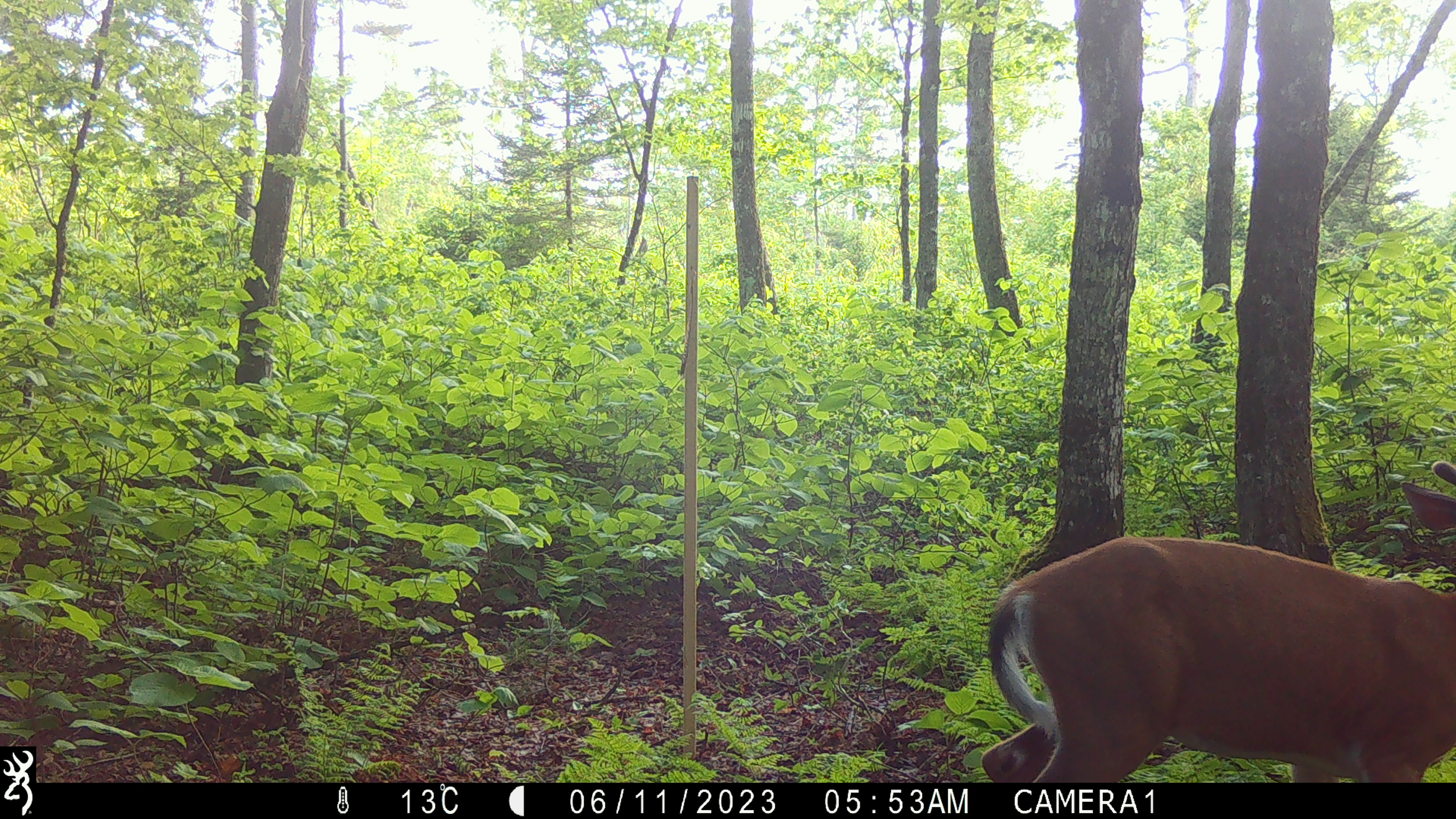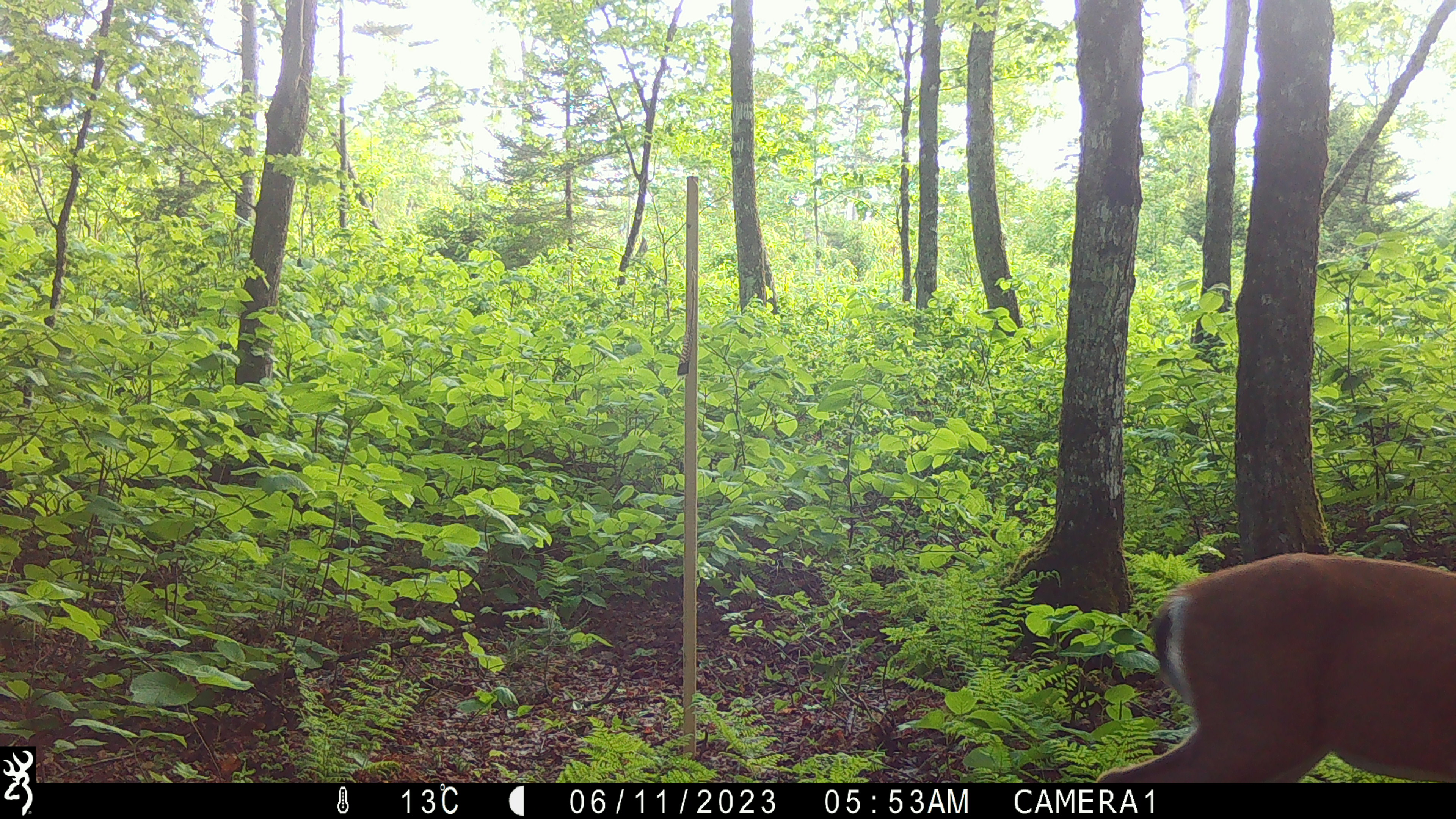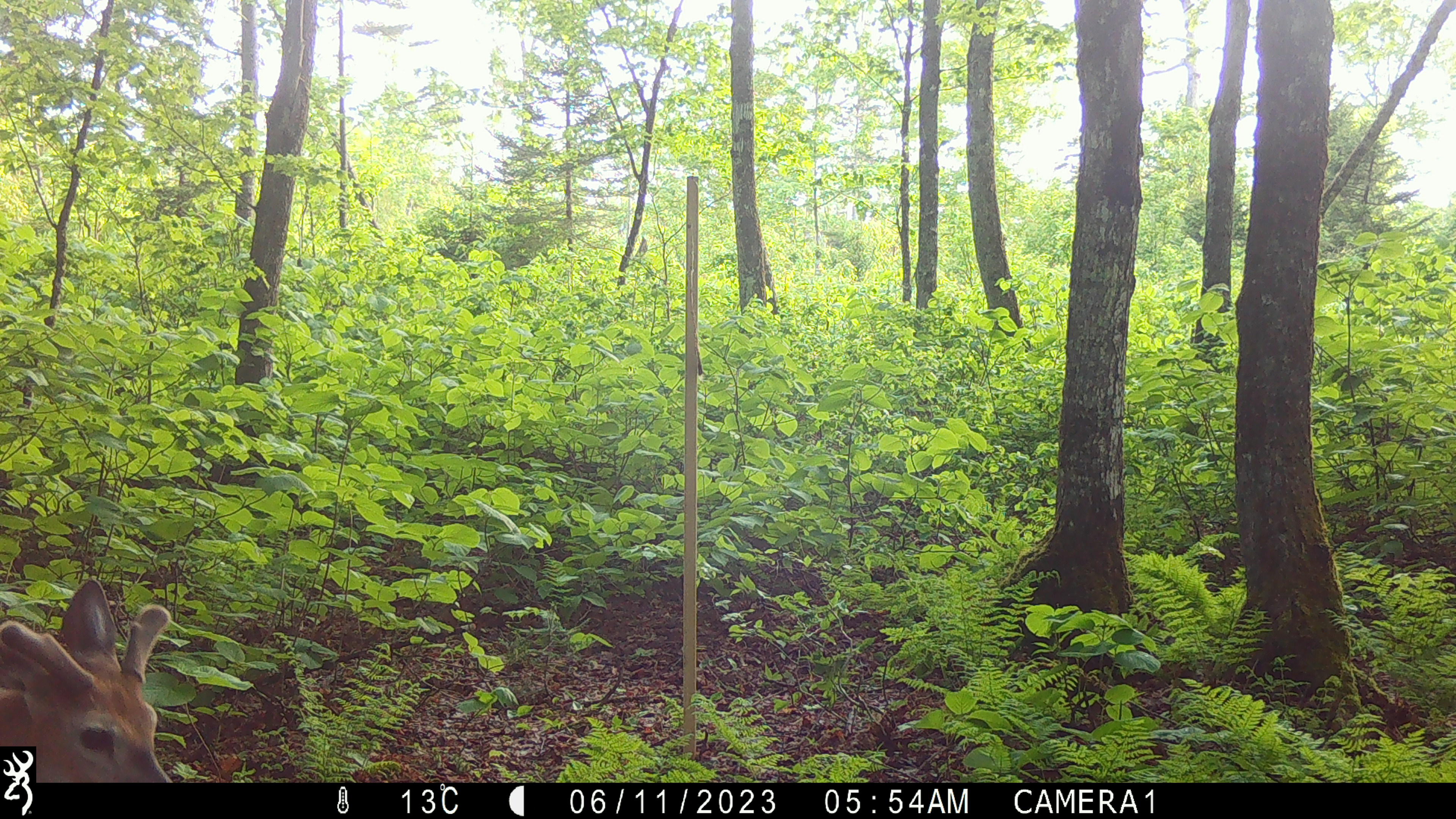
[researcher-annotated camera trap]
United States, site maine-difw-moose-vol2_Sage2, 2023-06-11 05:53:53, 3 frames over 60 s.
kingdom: Animalia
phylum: Chordata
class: Mammalia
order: Artiodactyla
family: Cervidae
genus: Odocoileus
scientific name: Odocoileus virginianus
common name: white-tailed deer